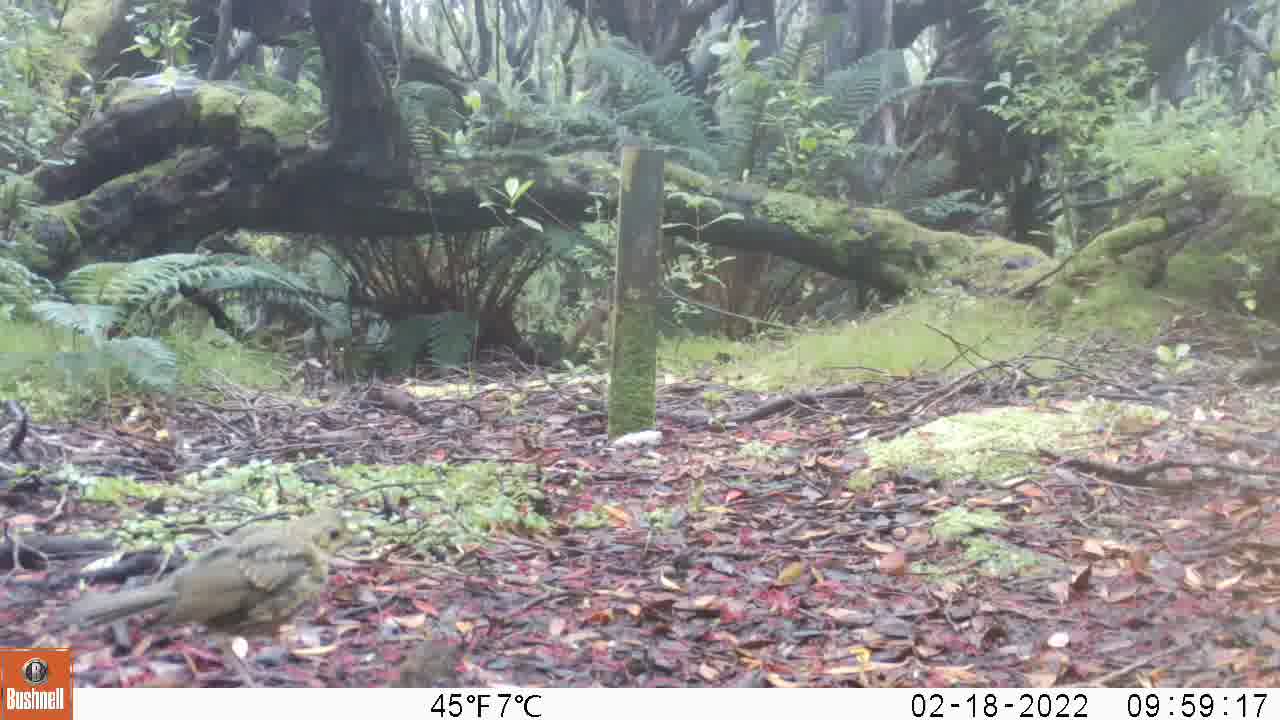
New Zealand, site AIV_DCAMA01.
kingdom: Animalia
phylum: Chordata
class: Aves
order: Passeriformes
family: Turdidae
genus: Turdus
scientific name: Turdus philomelos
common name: song thrush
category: thrush